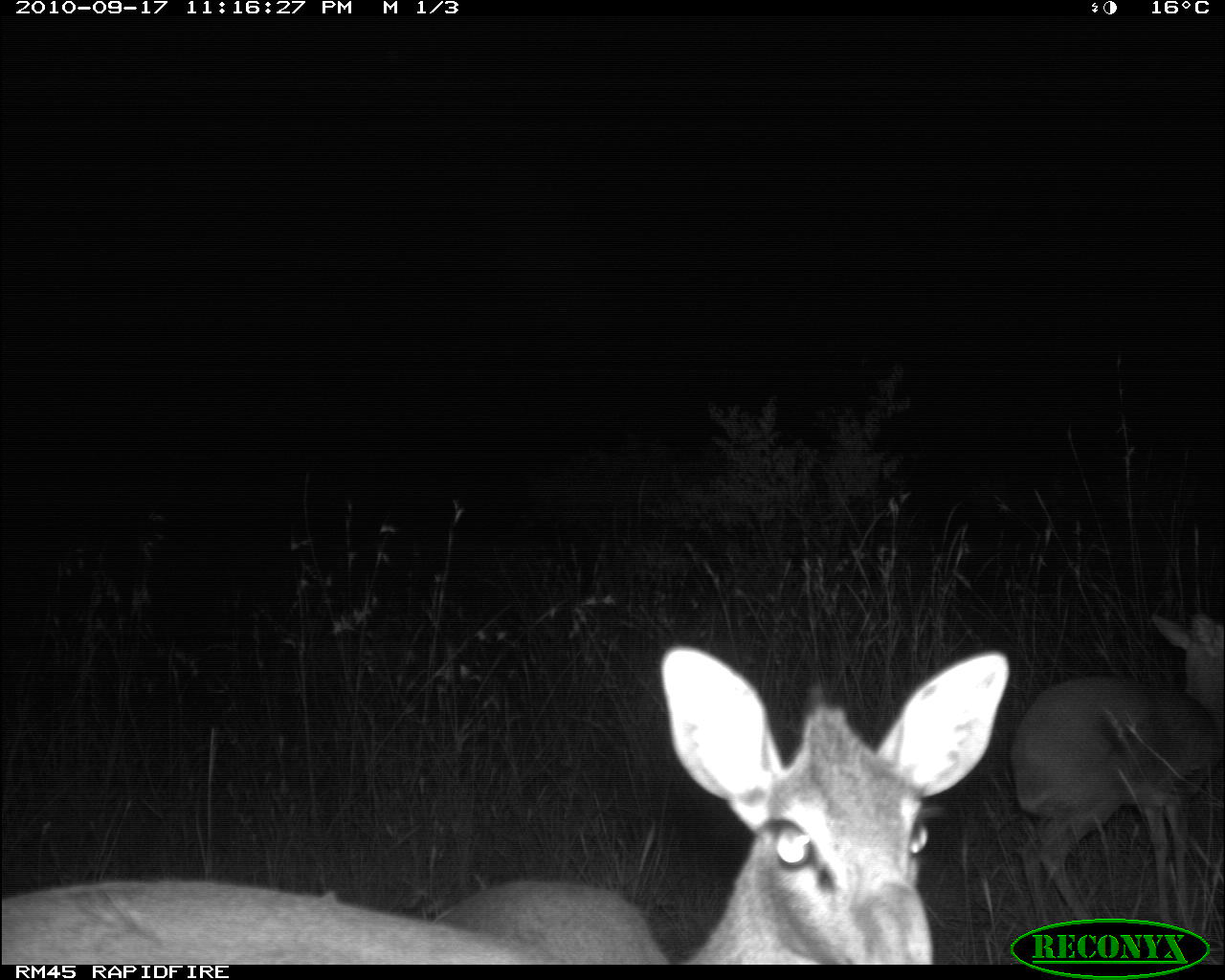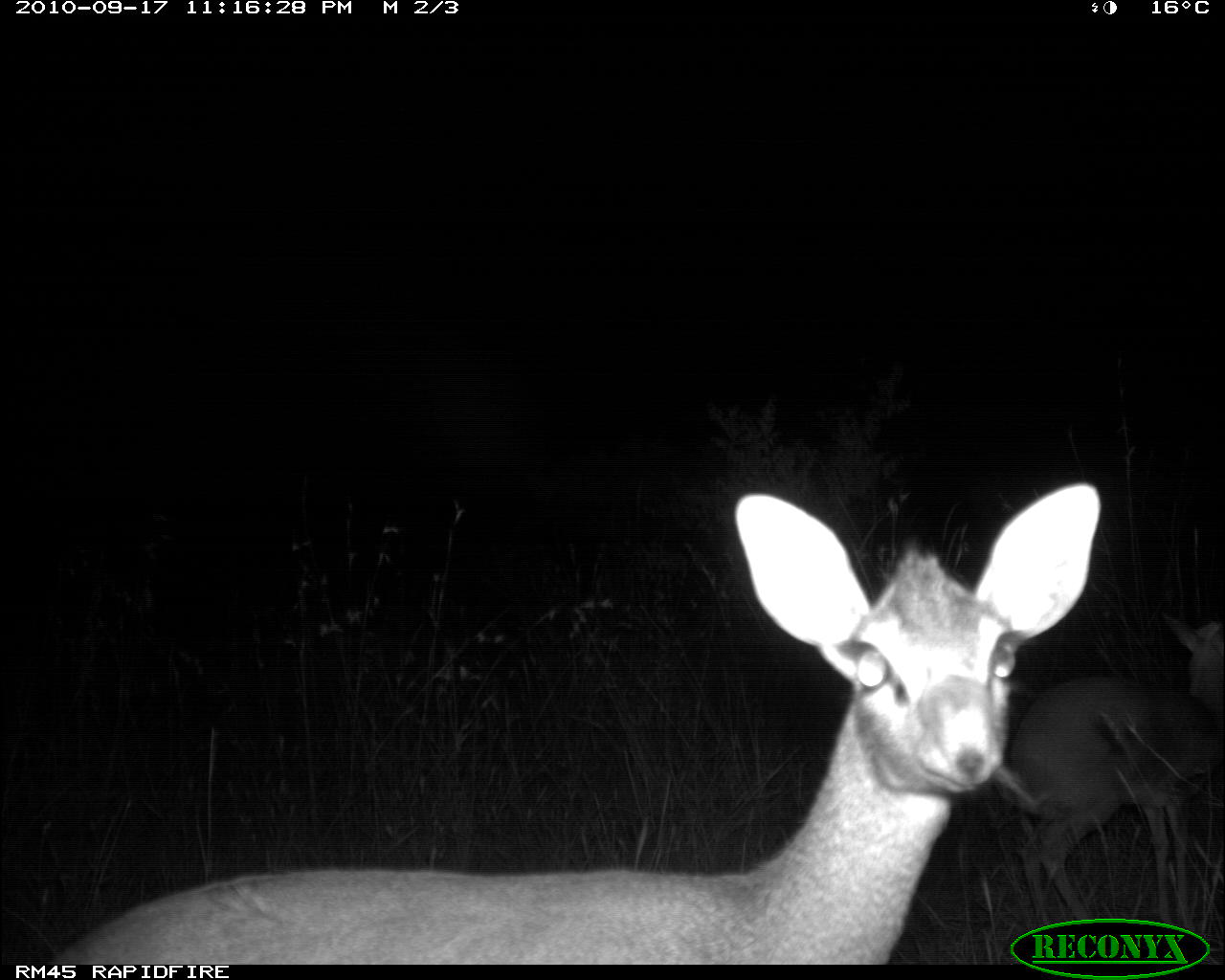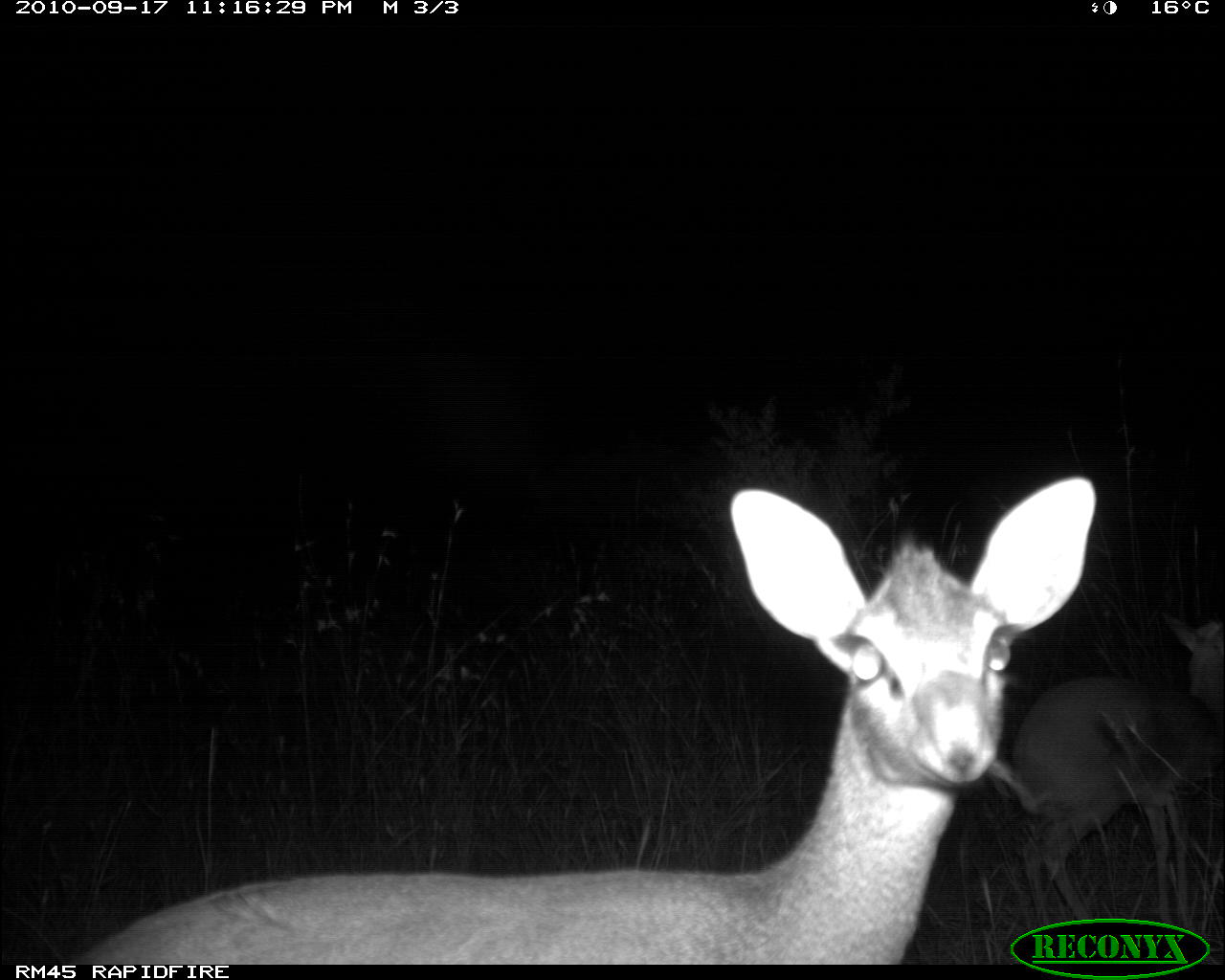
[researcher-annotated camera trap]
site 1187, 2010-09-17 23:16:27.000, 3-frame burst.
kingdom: Animalia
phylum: Chordata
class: Mammalia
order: Artiodactyla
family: Bovidae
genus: Madoqua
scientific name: Madoqua guentheri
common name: günther's dik-dik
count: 3